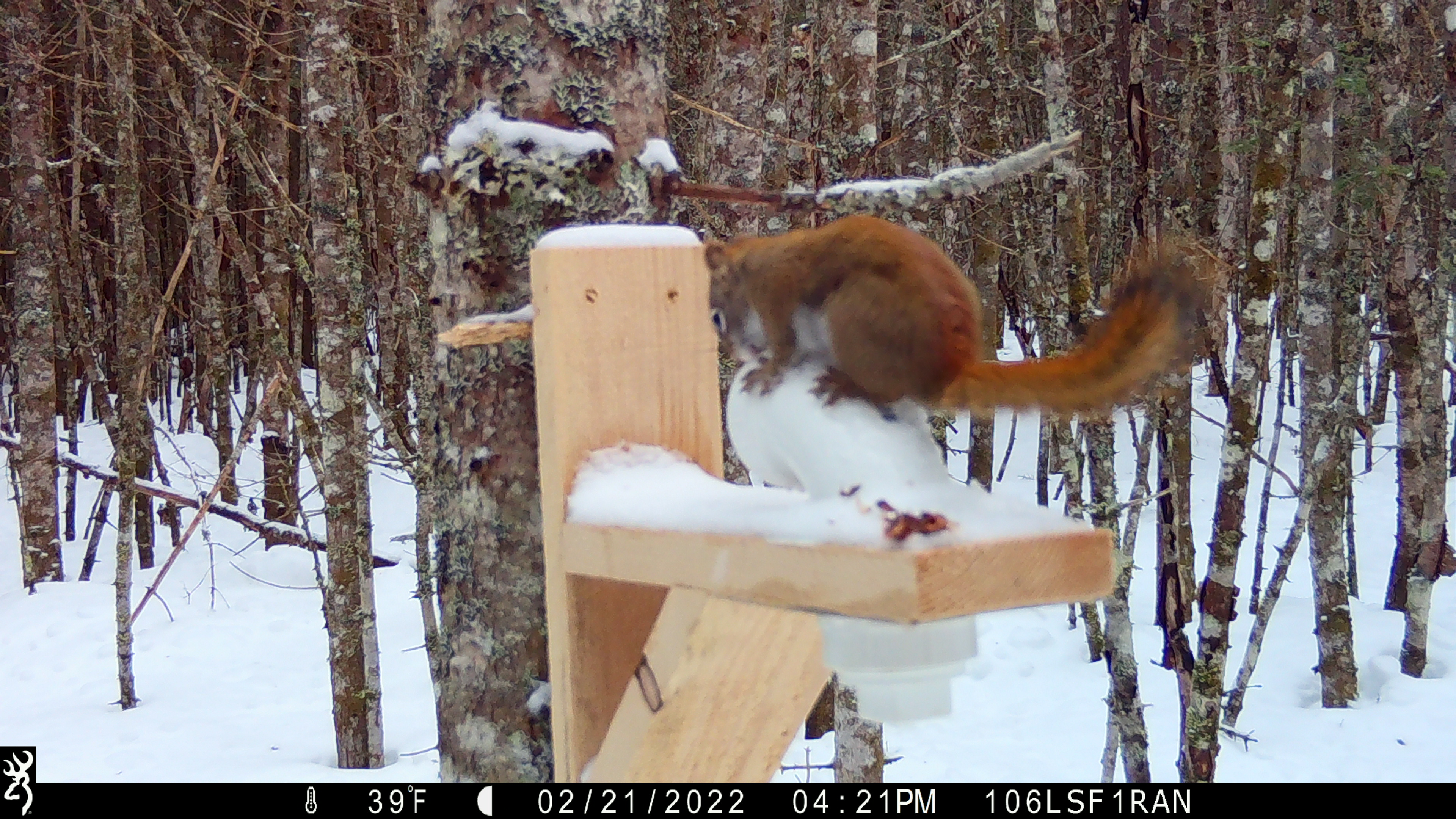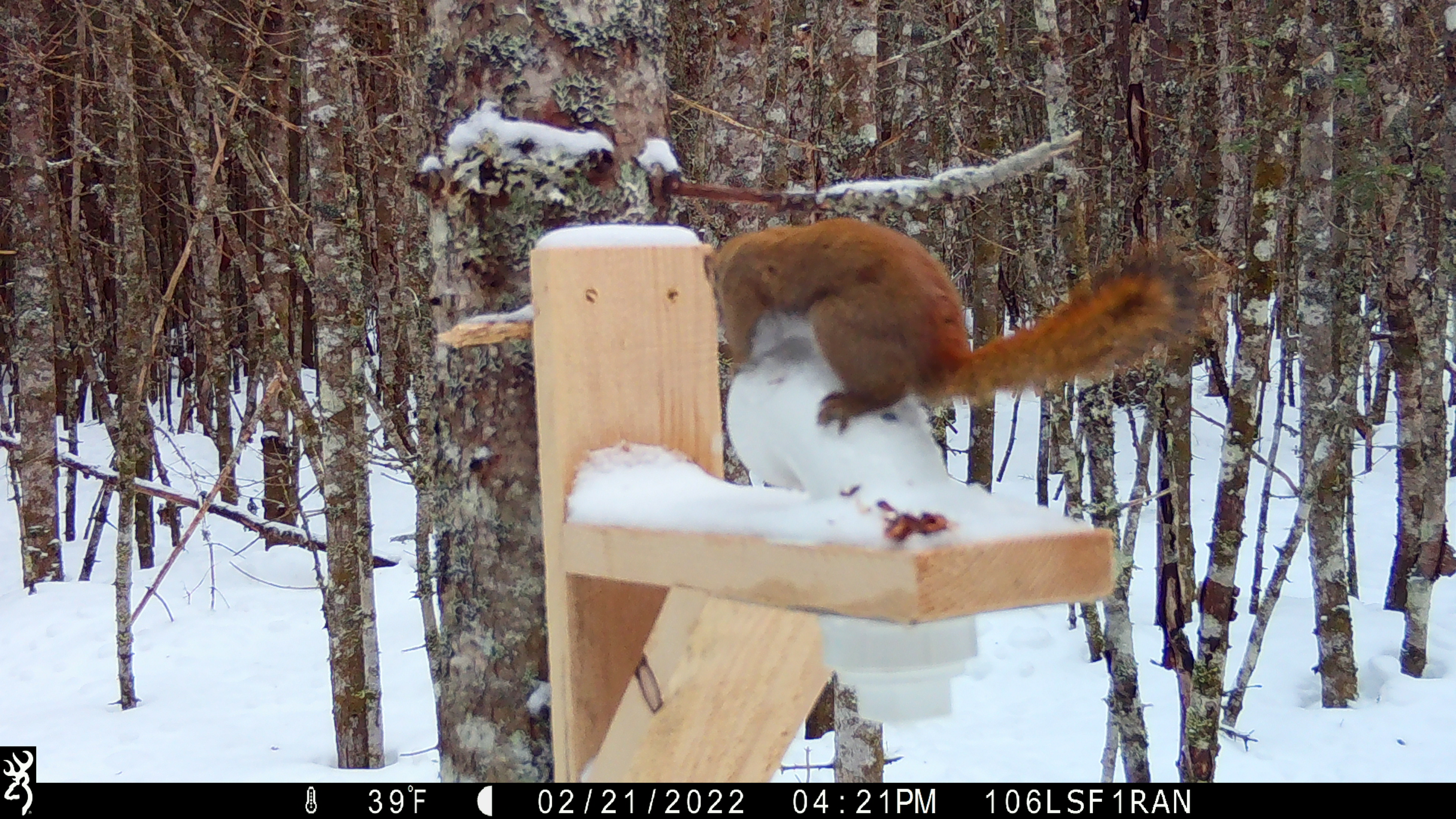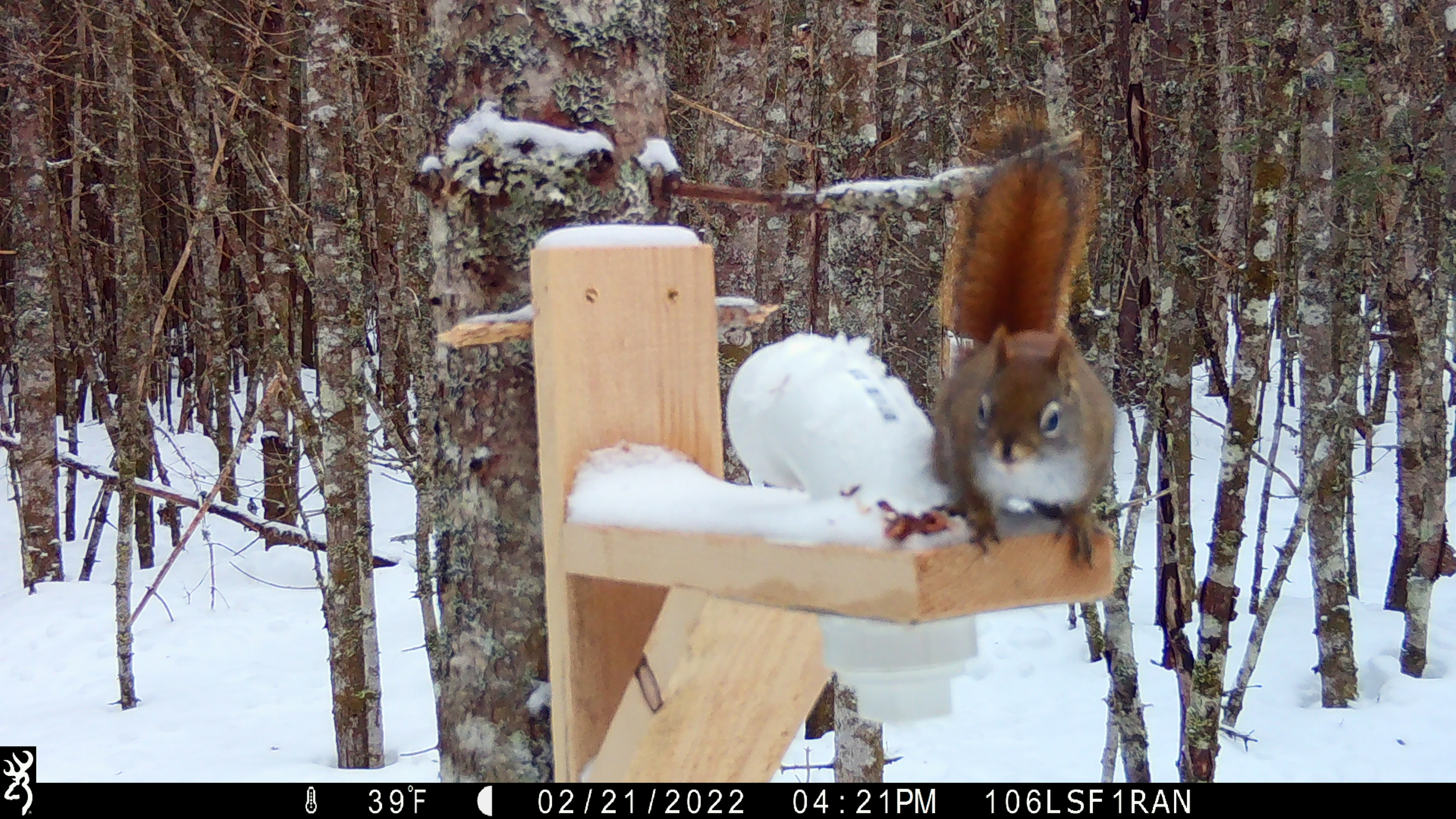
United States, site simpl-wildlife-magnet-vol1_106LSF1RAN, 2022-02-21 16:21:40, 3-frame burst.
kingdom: Animalia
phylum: Chordata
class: Mammalia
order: Rodentia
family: Sciuridae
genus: Tamiasciurus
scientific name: Tamiasciurus hudsonicus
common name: red squirrel